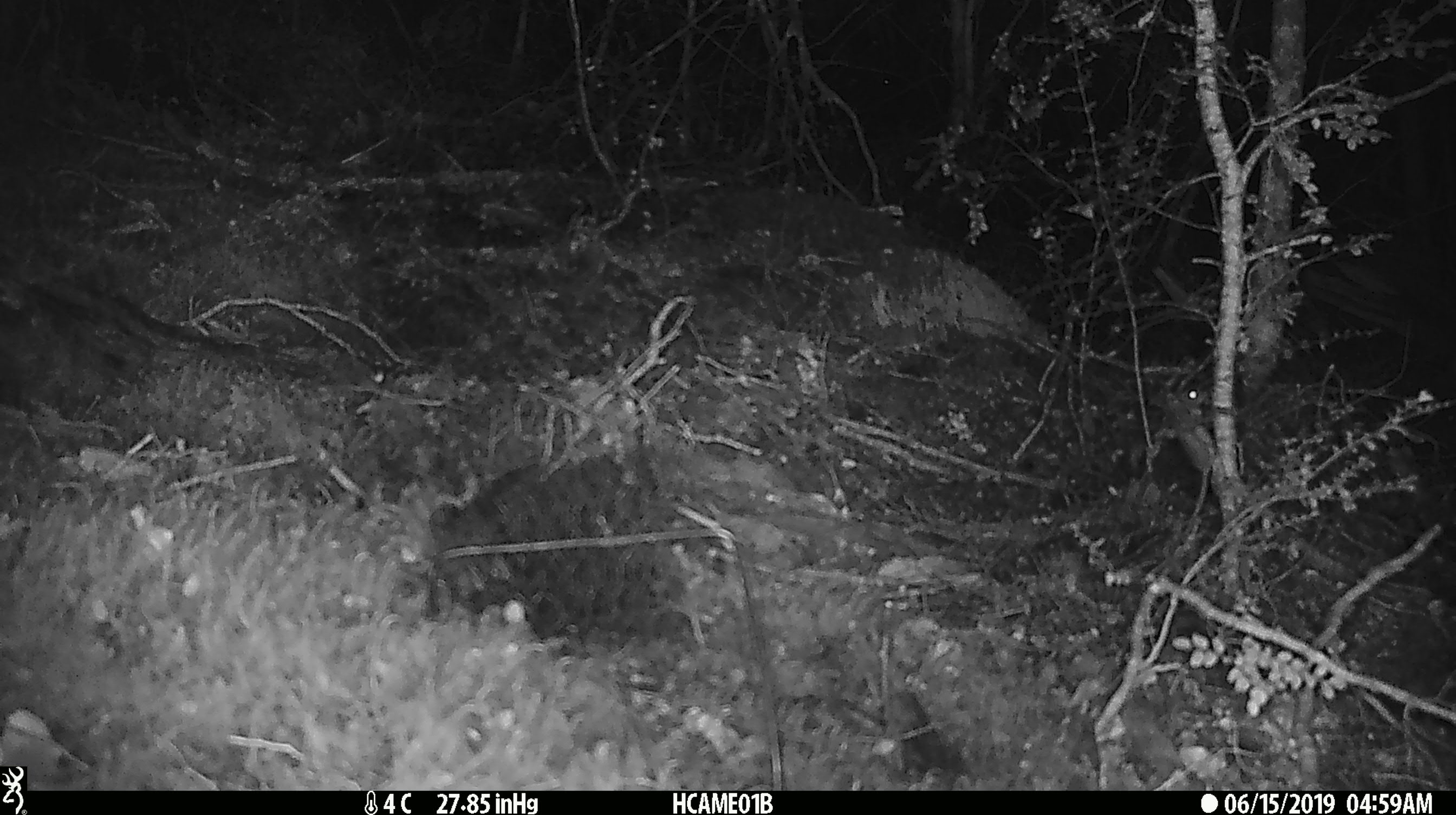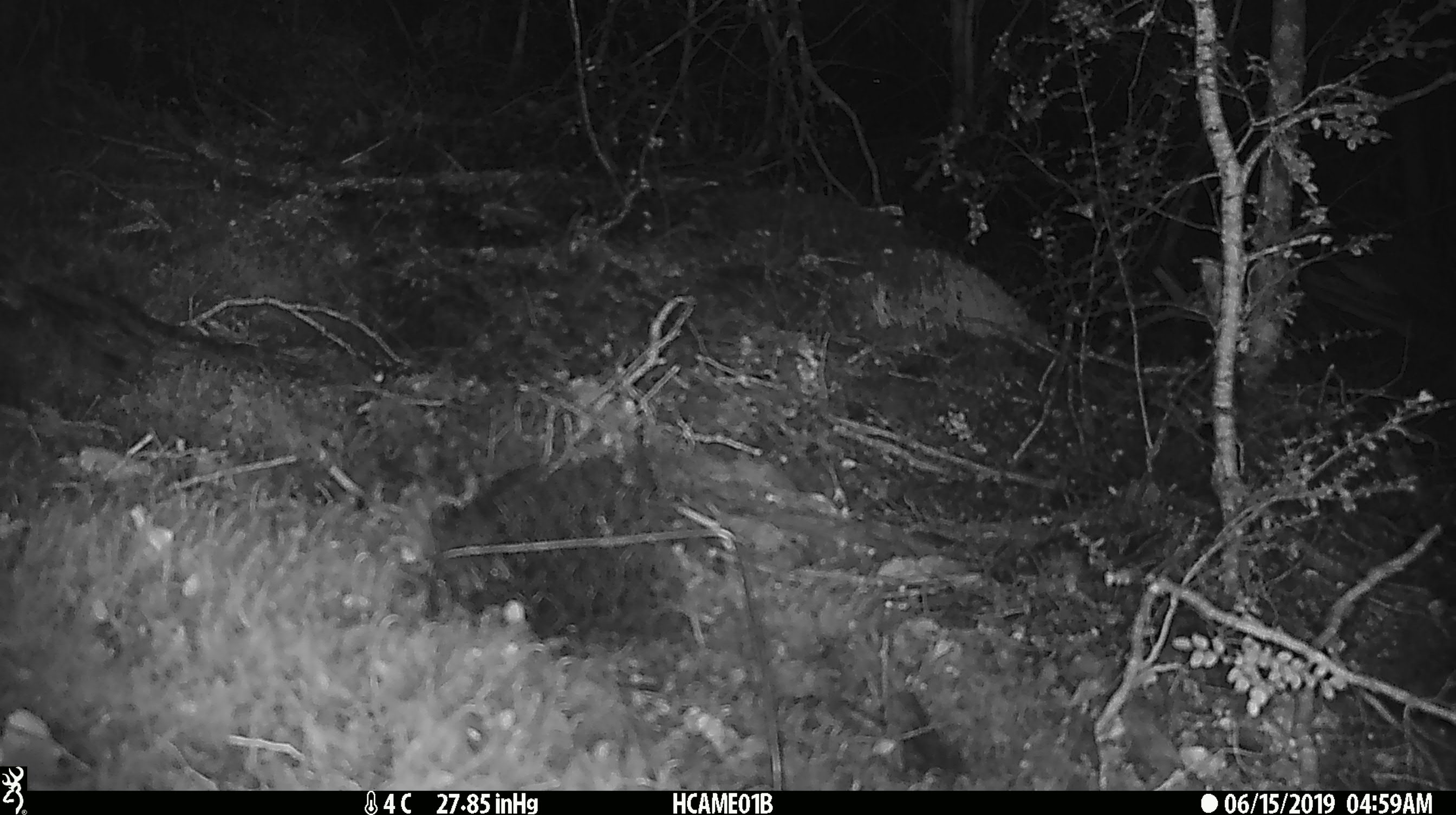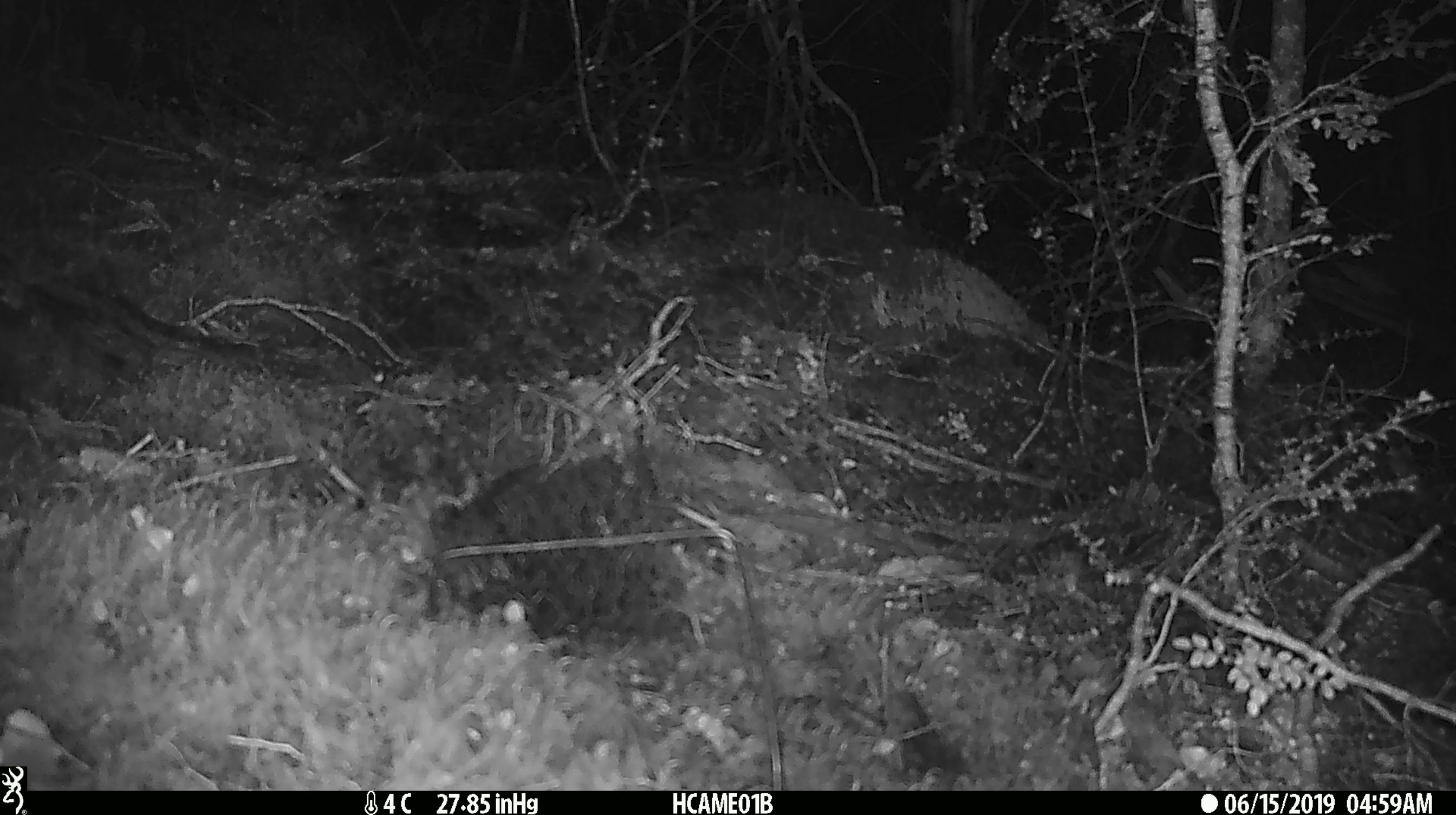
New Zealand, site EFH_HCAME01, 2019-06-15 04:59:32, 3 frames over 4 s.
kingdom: Animalia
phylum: Chordata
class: Mammalia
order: Rodentia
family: Muridae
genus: Mus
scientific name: Mus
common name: mouse